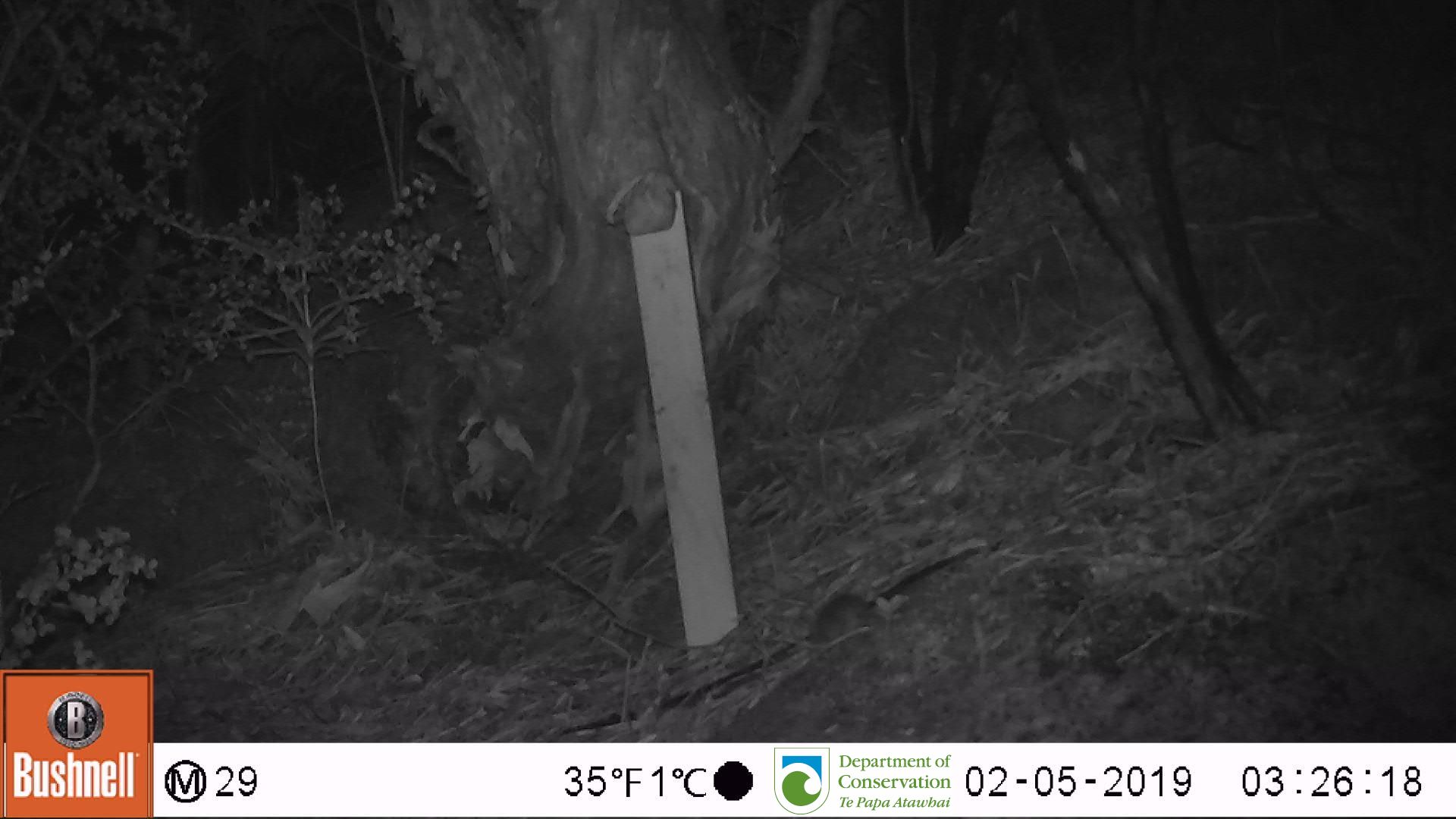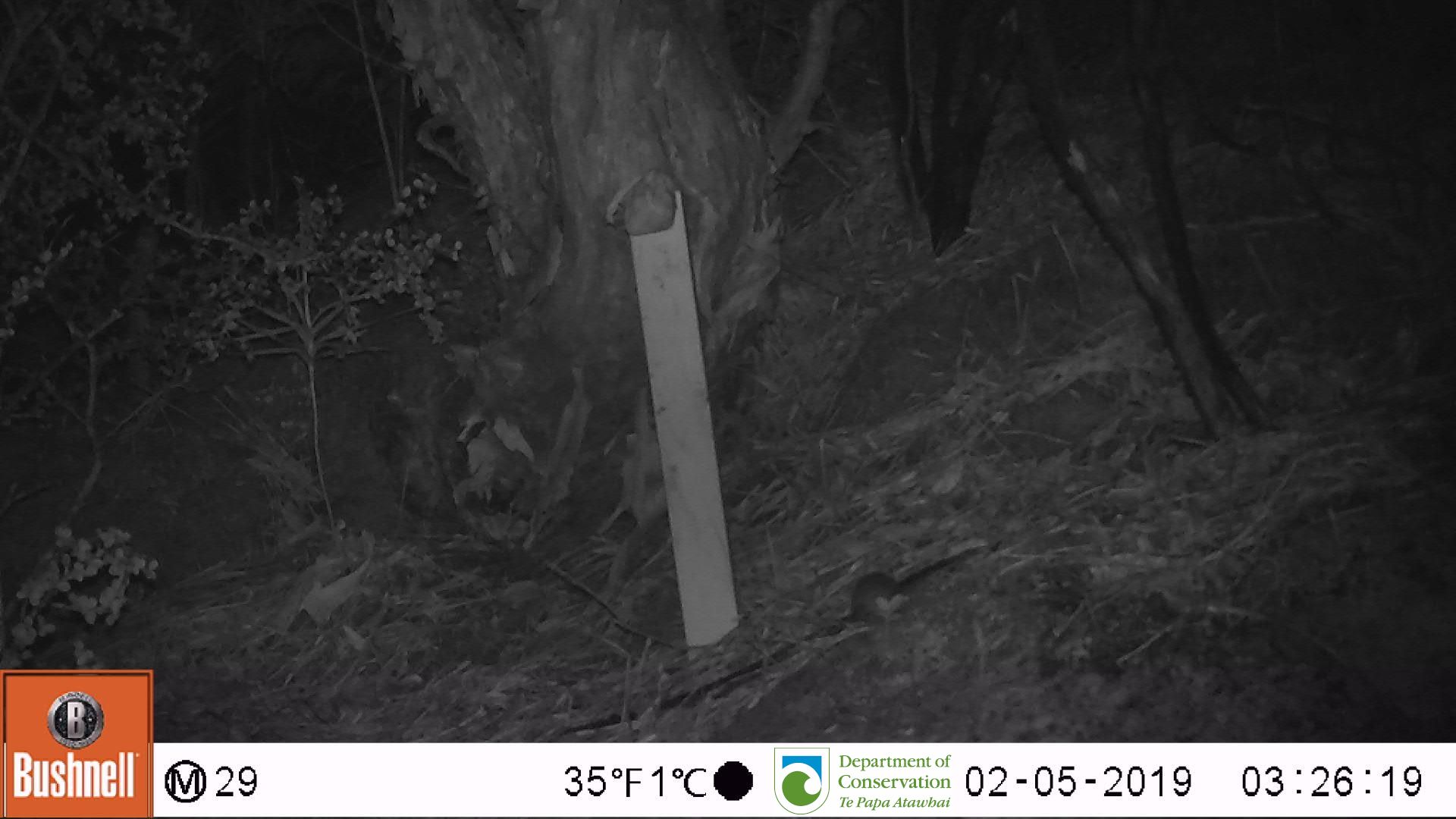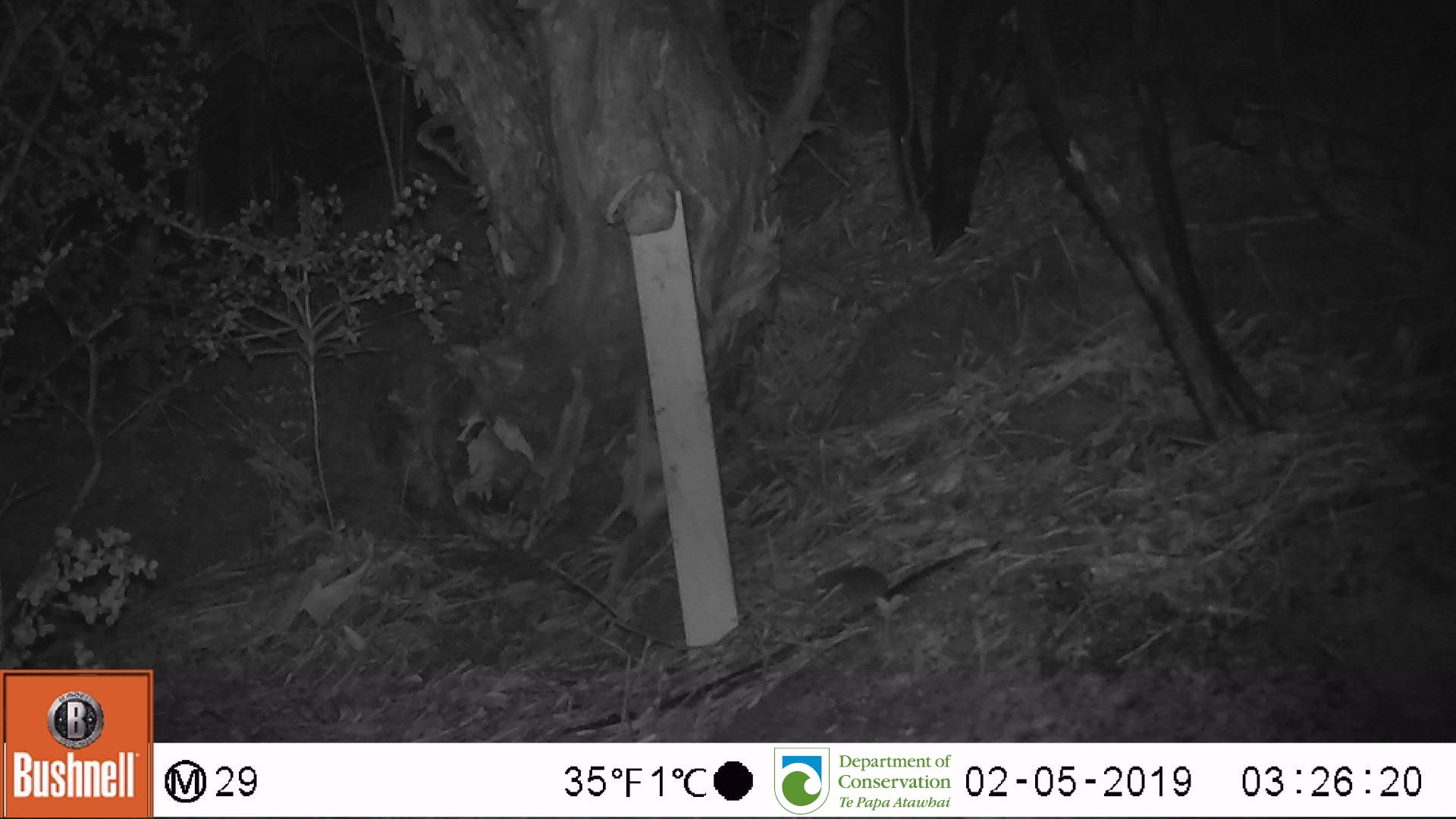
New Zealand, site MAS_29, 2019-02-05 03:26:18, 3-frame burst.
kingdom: Animalia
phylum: Chordata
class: Mammalia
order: Rodentia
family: Muridae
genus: Mus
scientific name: Mus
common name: mouse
Mouse (Mus).